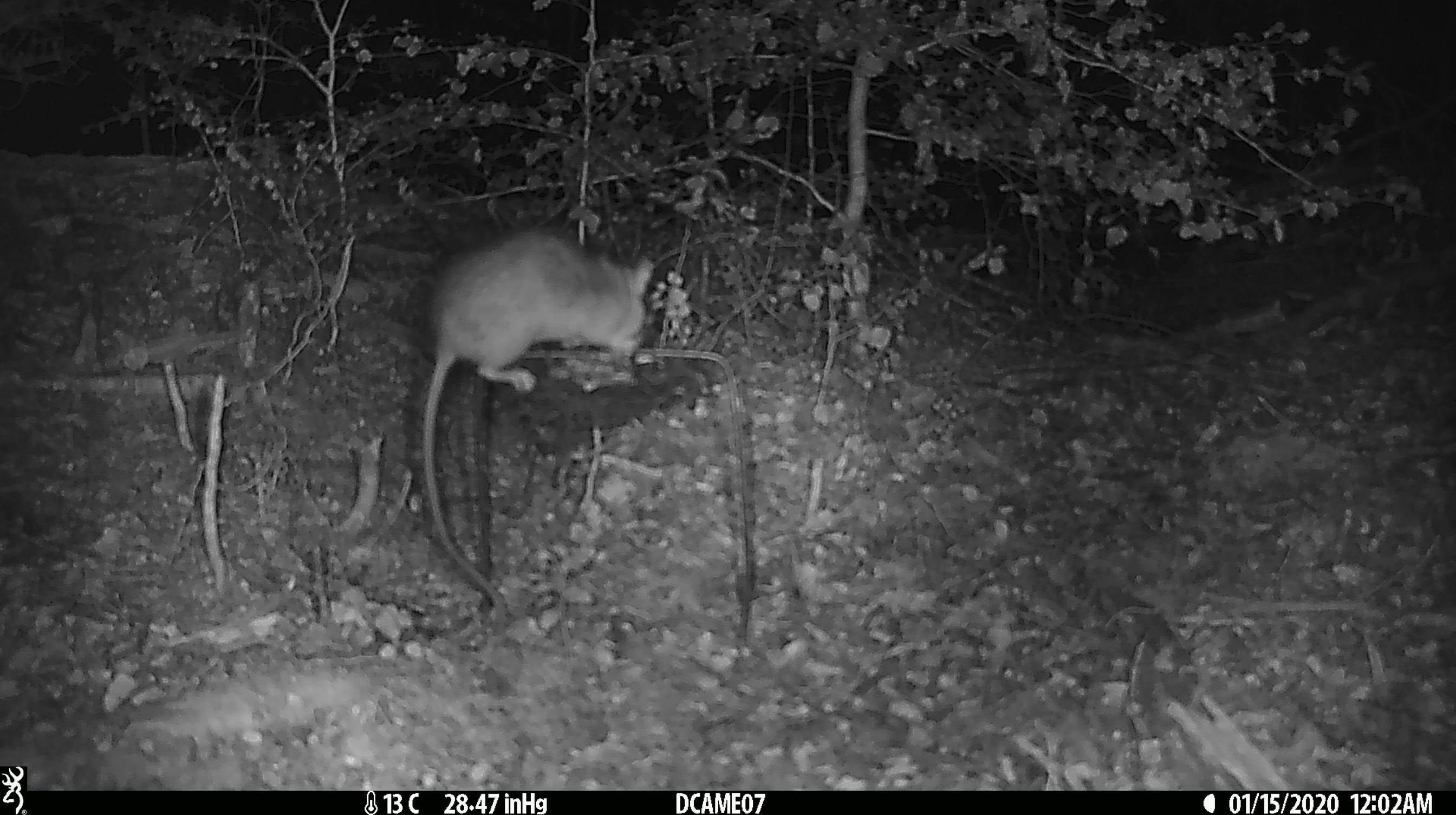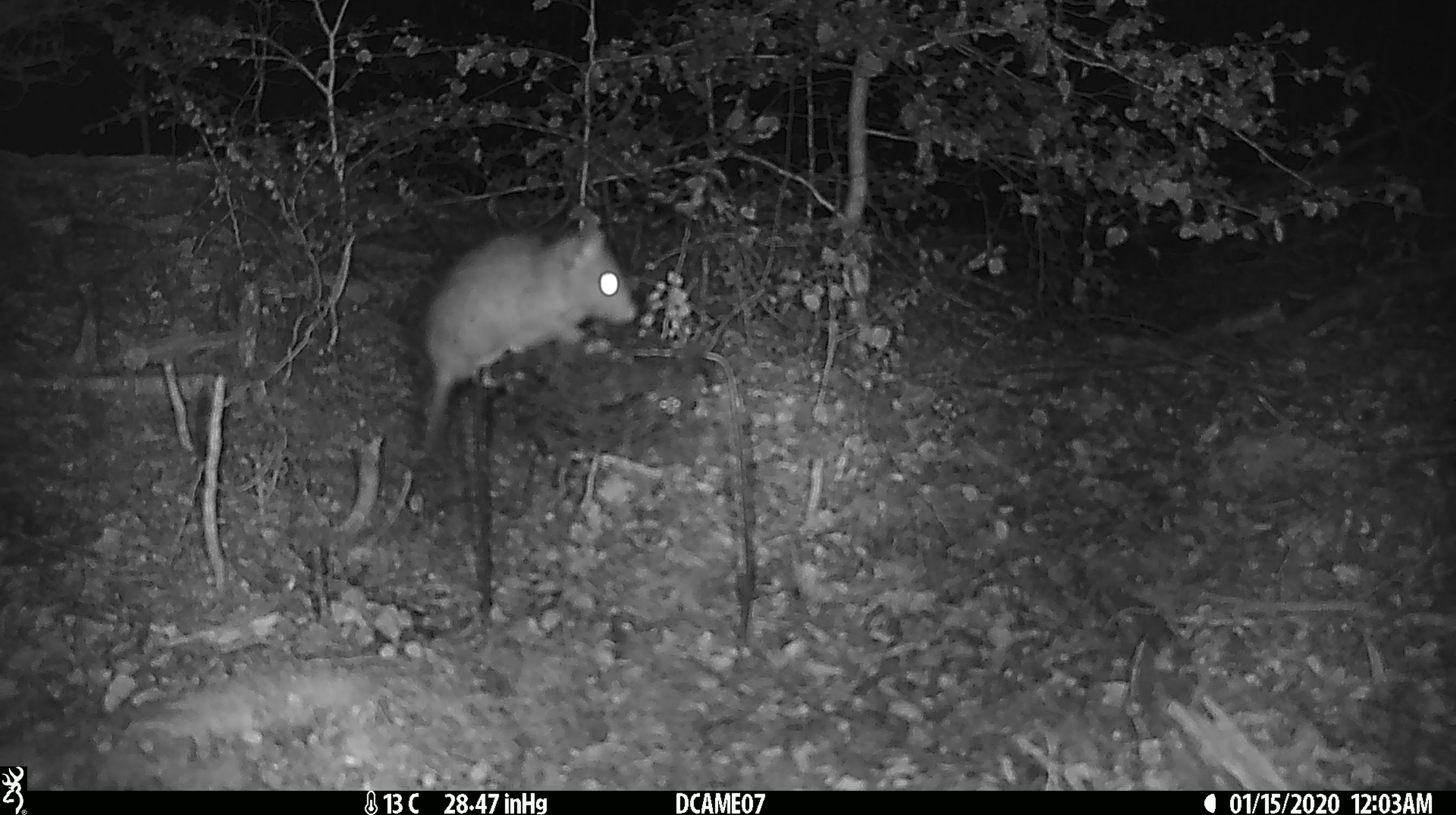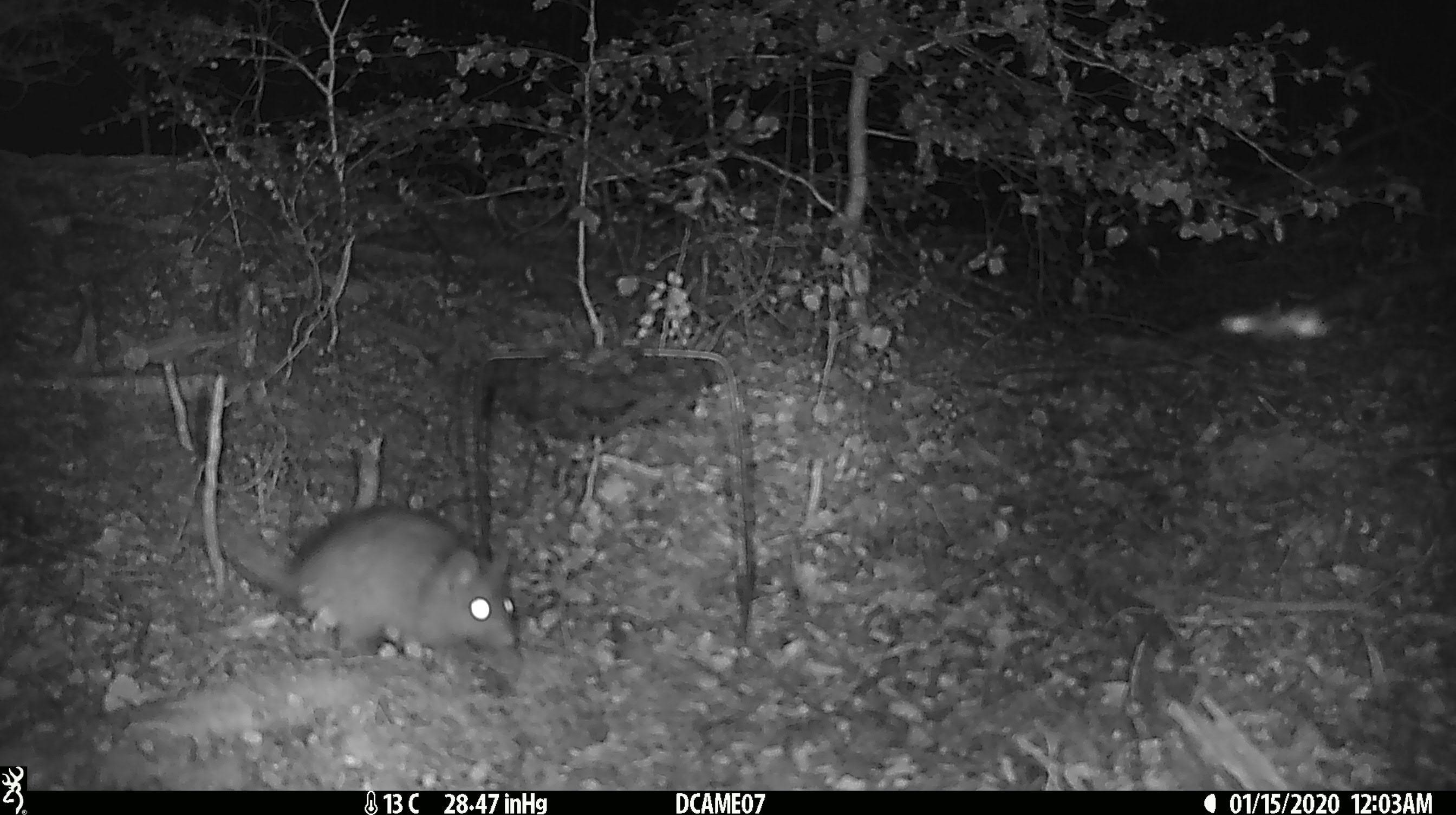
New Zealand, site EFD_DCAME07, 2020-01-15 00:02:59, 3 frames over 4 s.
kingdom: Animalia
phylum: Chordata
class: Mammalia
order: Rodentia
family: Muridae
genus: Rattus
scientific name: Rattus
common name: rat